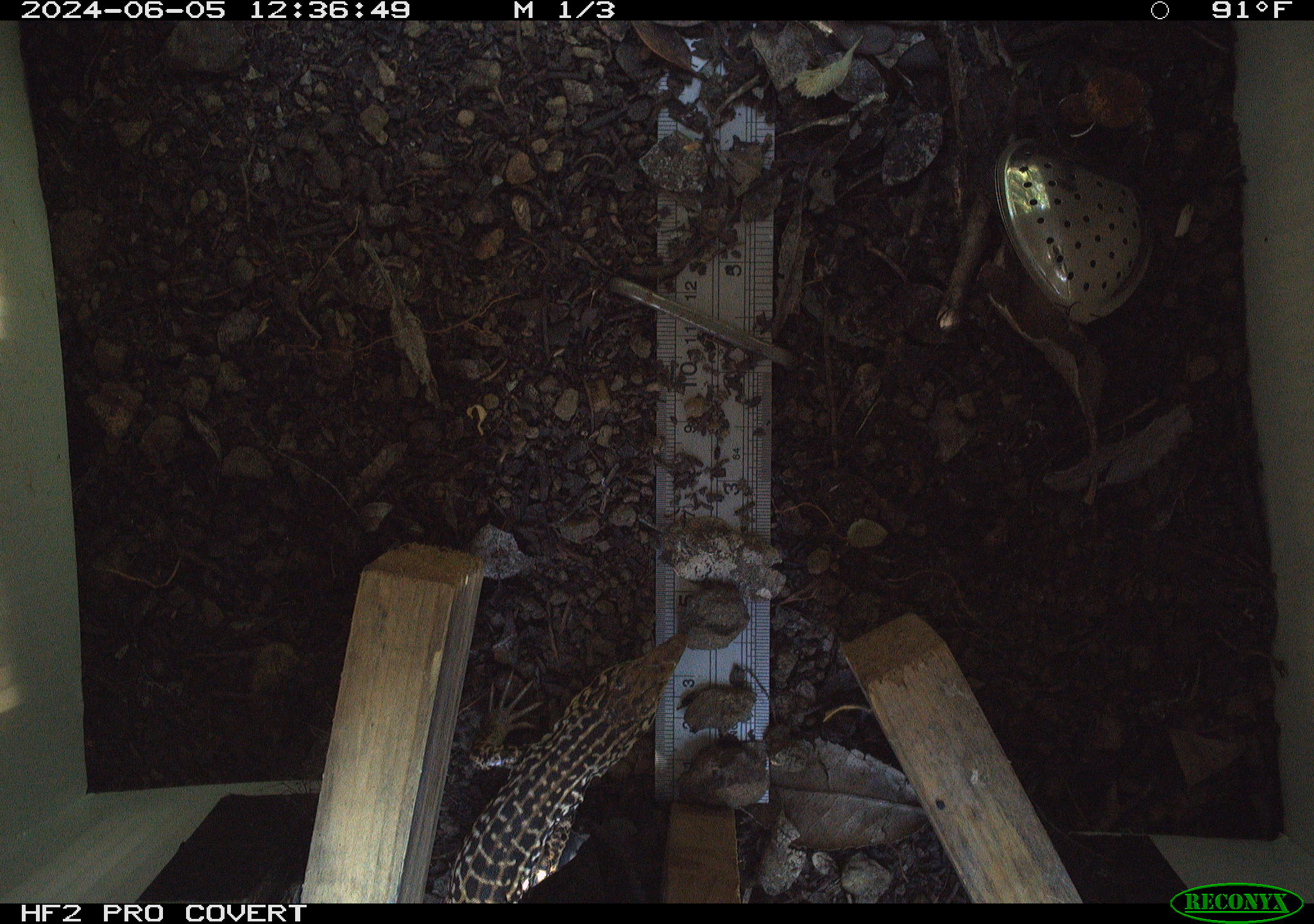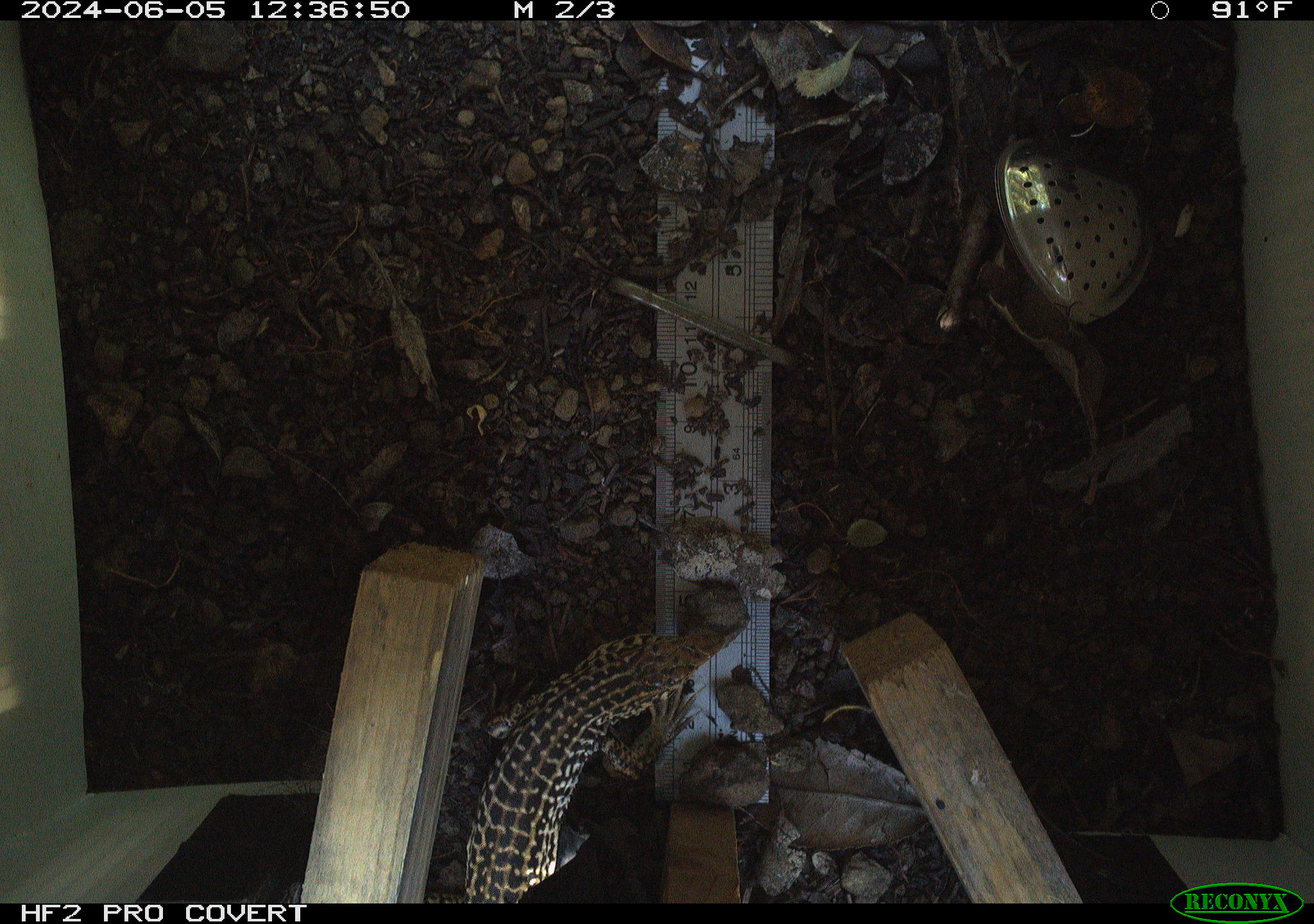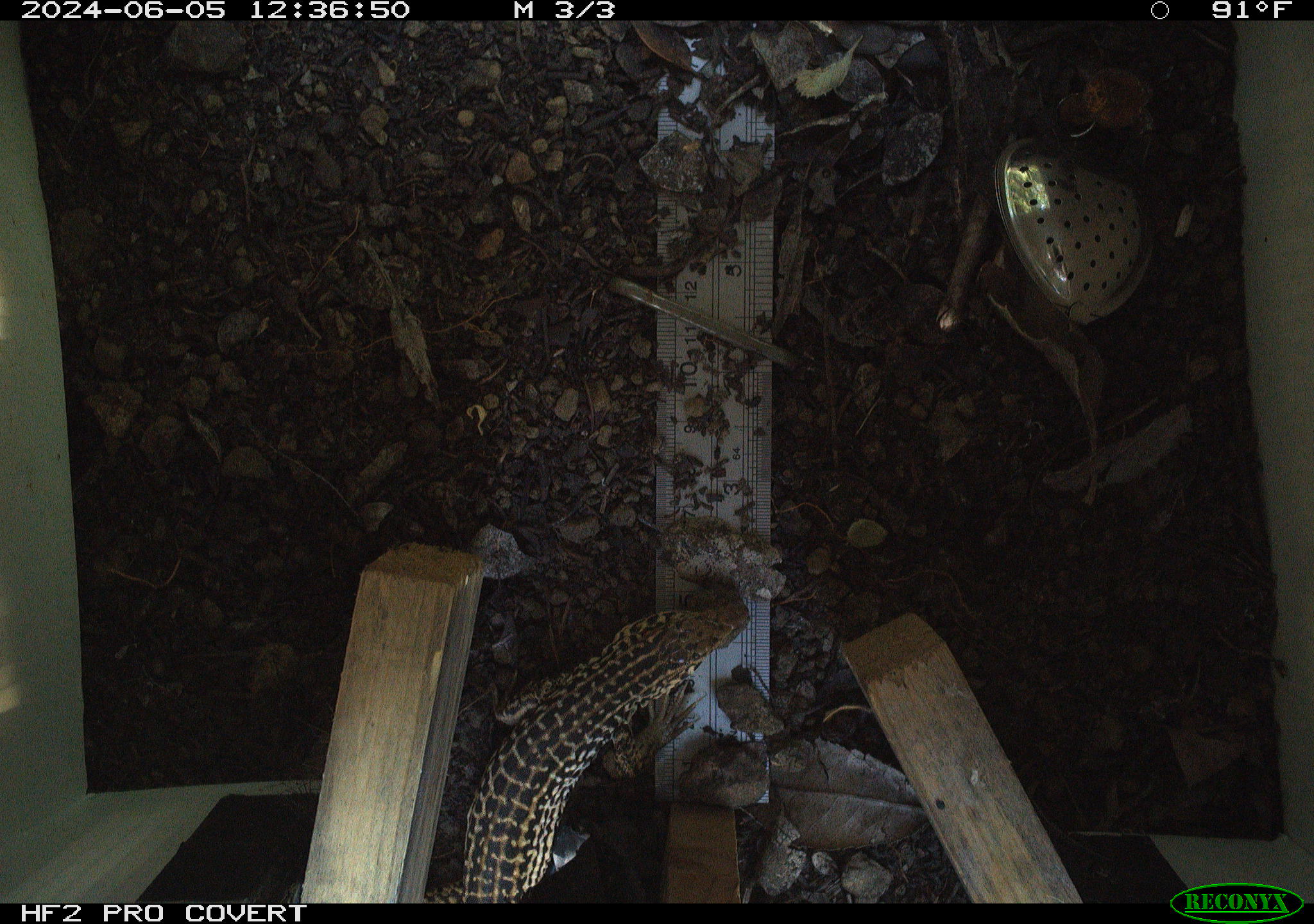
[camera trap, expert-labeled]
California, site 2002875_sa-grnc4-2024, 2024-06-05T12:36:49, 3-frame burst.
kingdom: Animalia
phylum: Chordata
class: Reptilia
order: Squamata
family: Teiidae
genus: Aspidoscelis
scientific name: Aspidoscelis tigris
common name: western whiptail